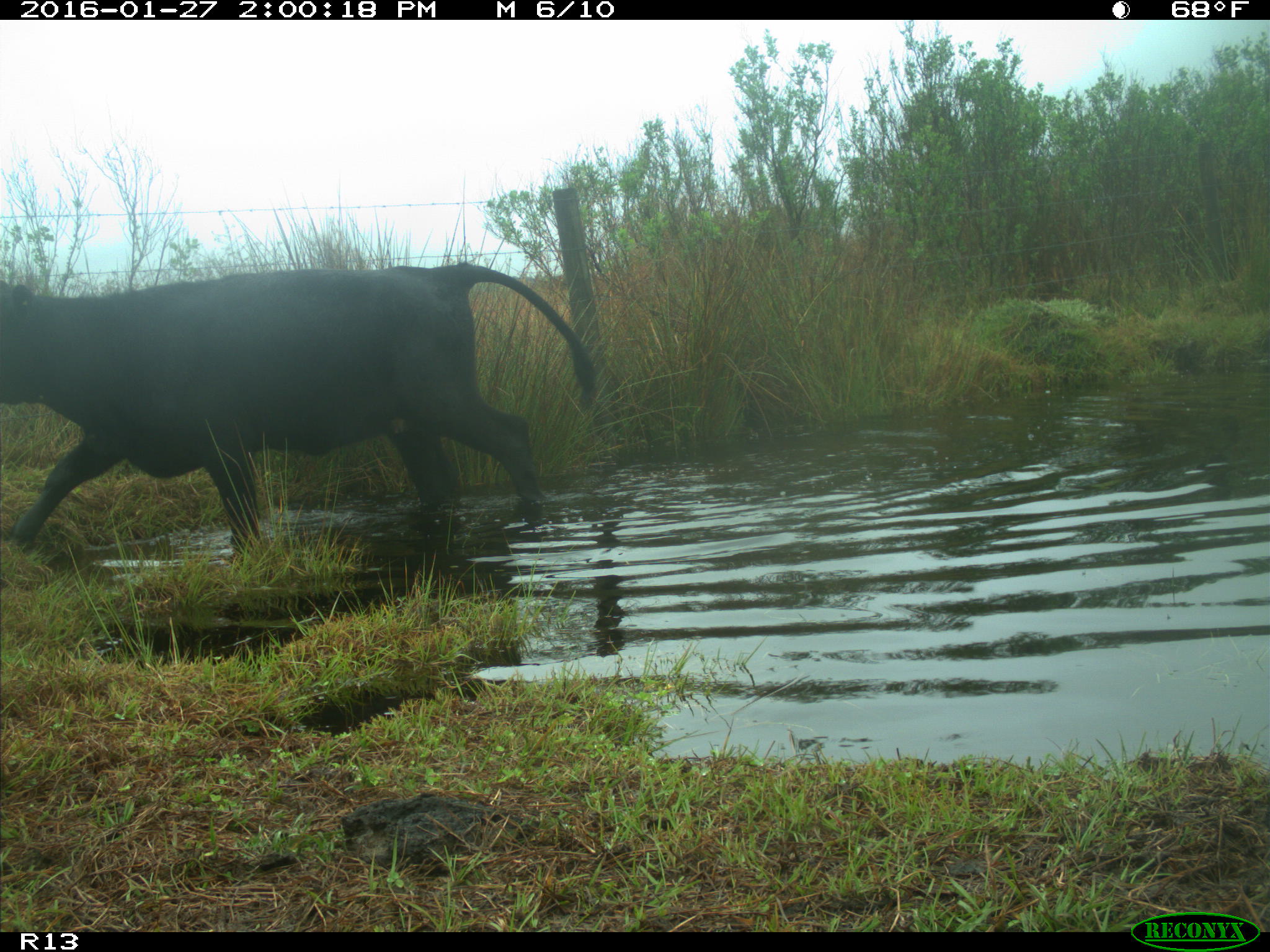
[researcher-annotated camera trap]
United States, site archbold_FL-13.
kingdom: Animalia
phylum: Chordata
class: Mammalia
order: Artiodactyla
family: Bovidae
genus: Bos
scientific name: Bos taurus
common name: domestic cow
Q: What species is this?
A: Bos taurus (domestic cow).